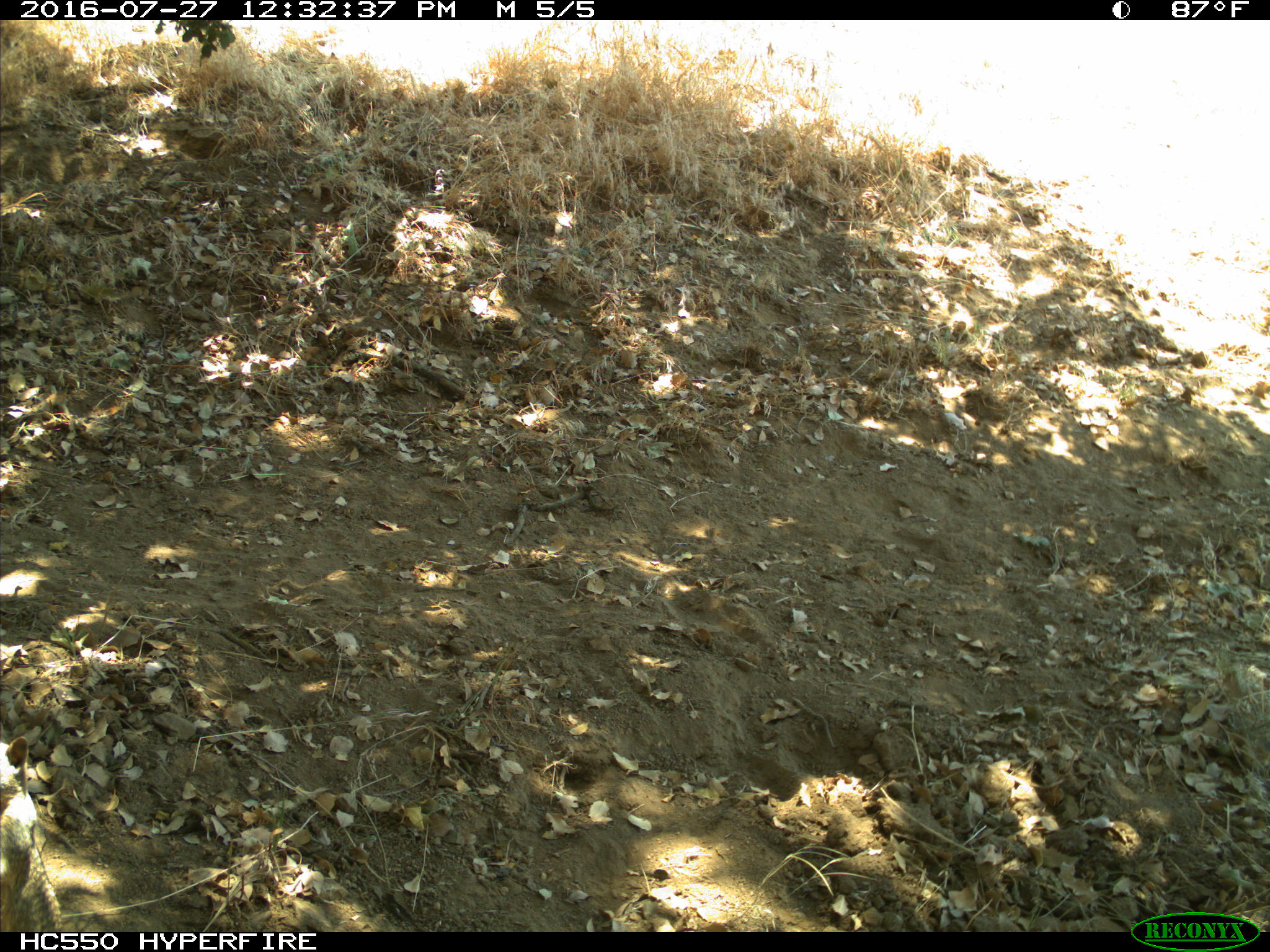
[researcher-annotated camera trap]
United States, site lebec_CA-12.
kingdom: Animalia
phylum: Chordata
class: Mammalia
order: Rodentia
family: Sciuridae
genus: Otospermophilus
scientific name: Otospermophilus beecheyi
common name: california ground squirrel